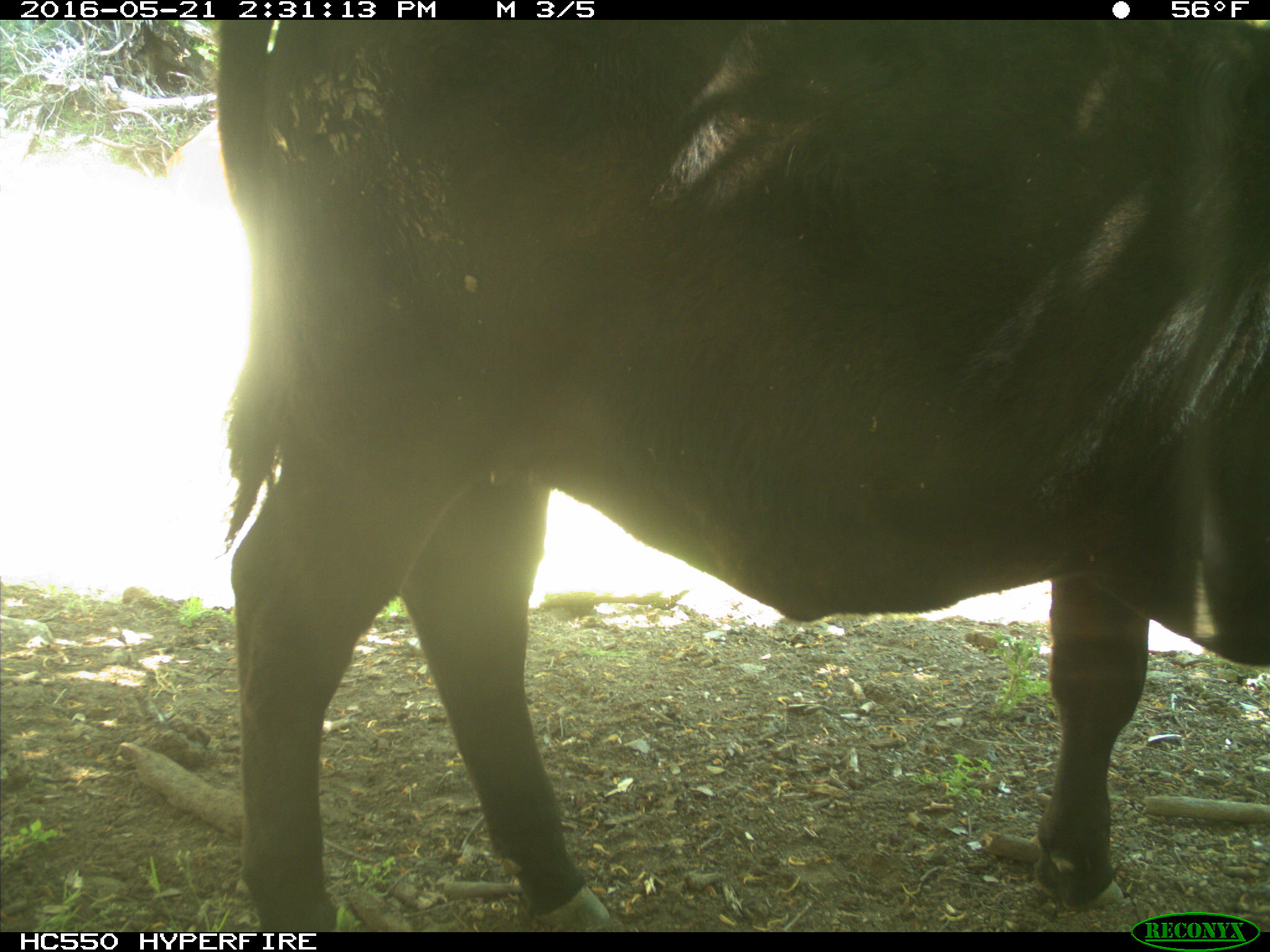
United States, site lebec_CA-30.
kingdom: Animalia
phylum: Chordata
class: Mammalia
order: Artiodactyla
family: Bovidae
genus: Bos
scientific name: Bos taurus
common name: domestic cow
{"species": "Bos taurus (domestic cow)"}